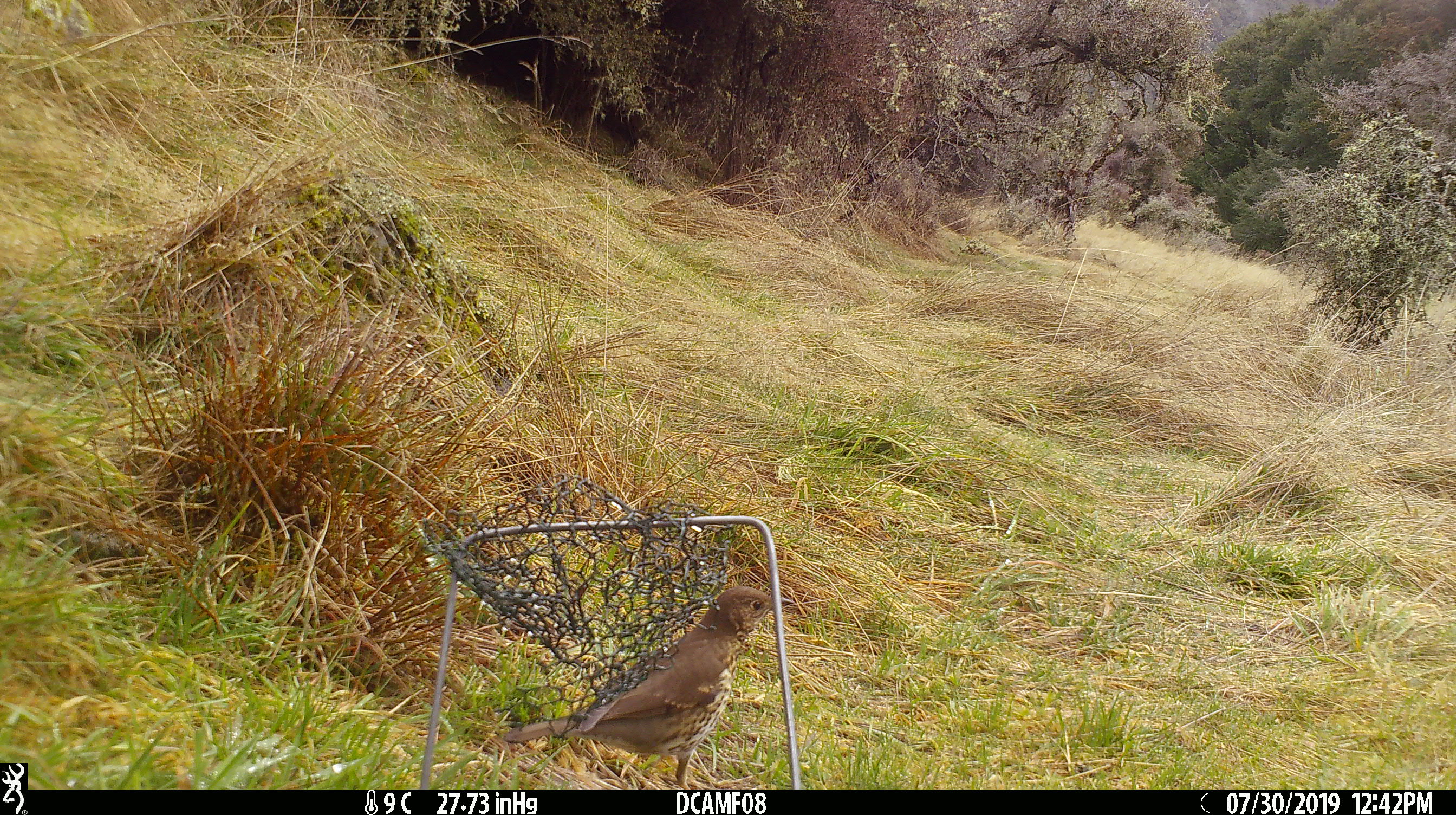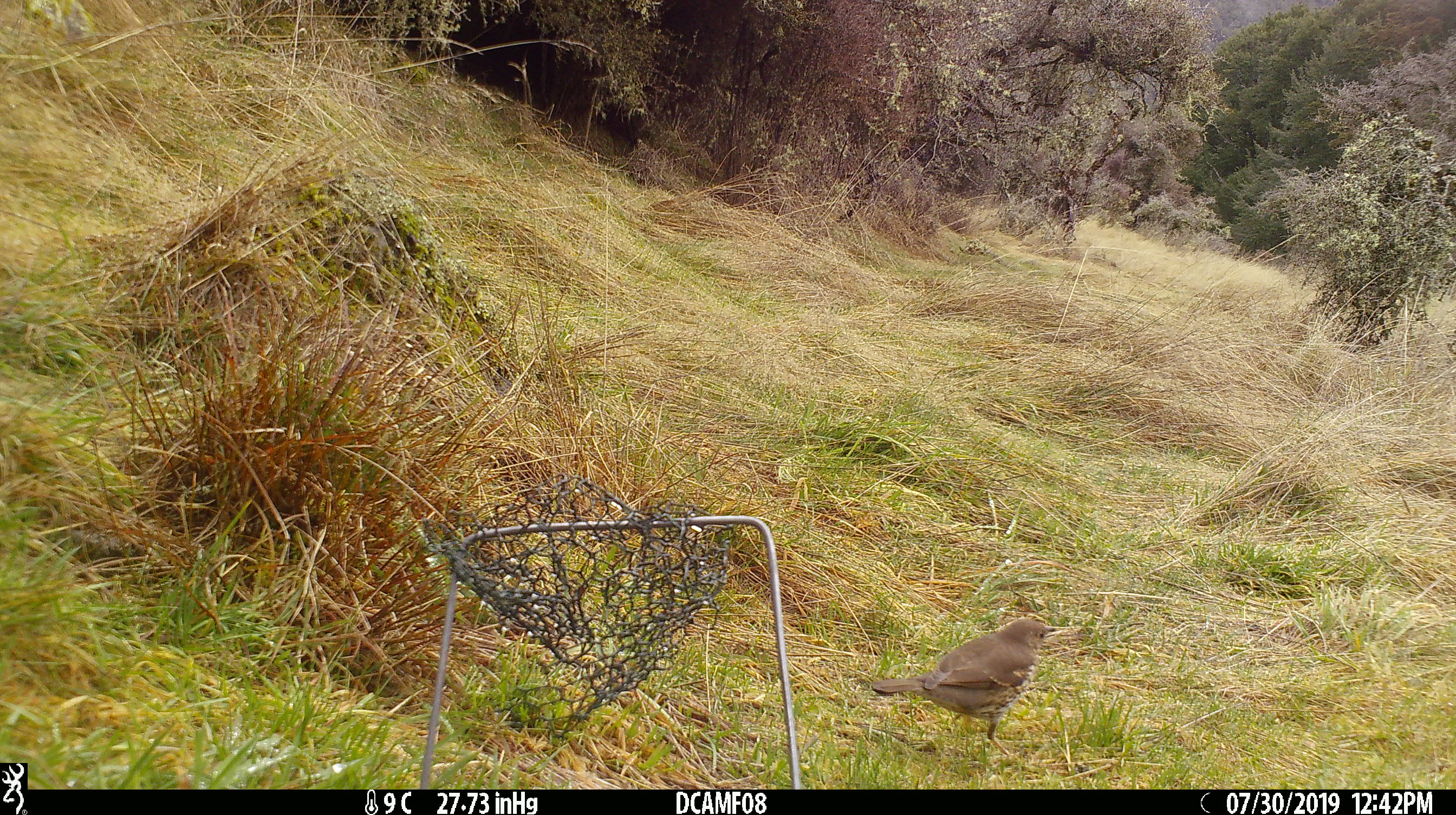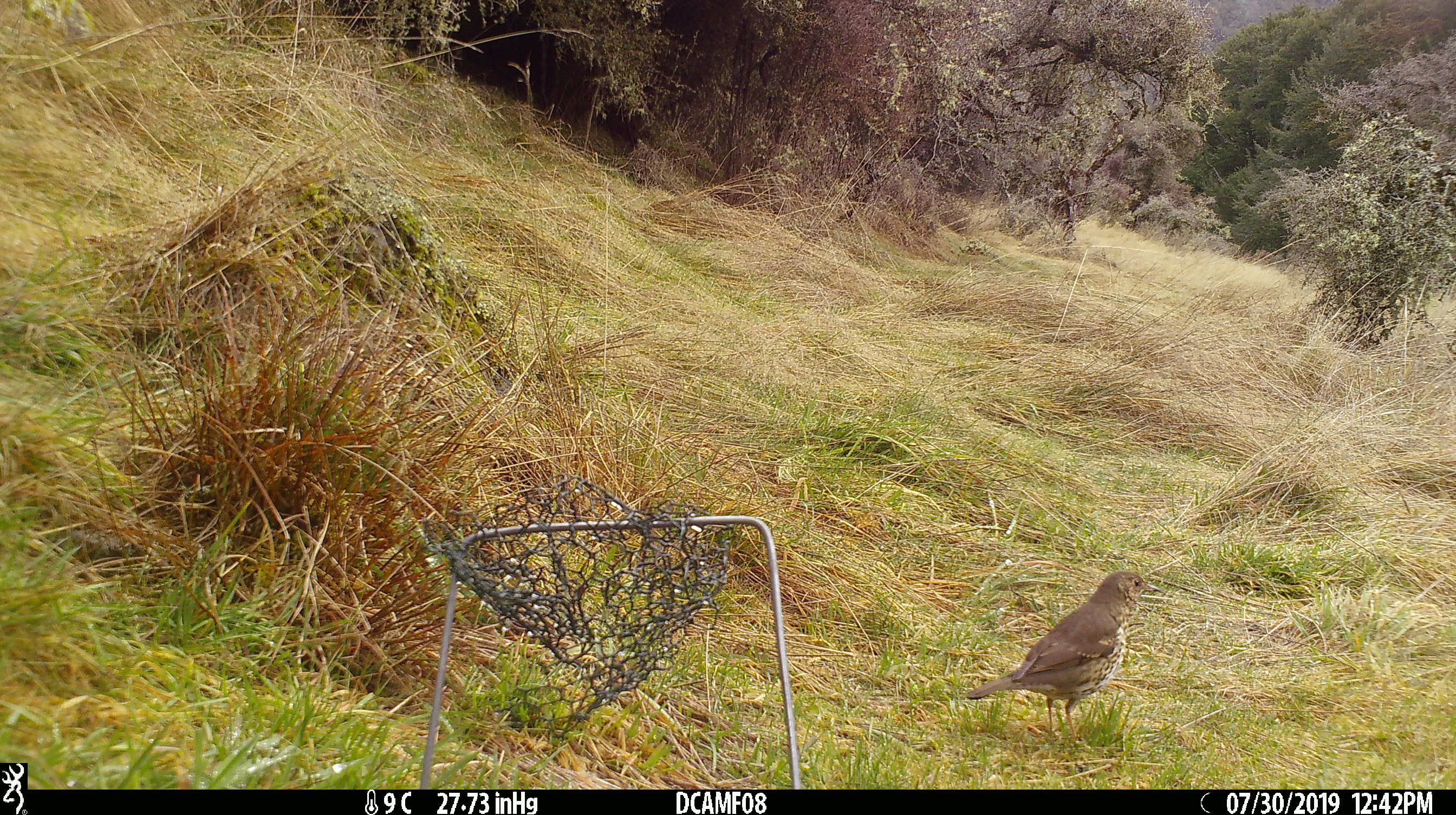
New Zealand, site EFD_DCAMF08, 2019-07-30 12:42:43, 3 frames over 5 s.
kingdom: Animalia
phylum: Chordata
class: Aves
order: Passeriformes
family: Turdidae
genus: Turdus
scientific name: Turdus philomelos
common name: song thrush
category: thrush